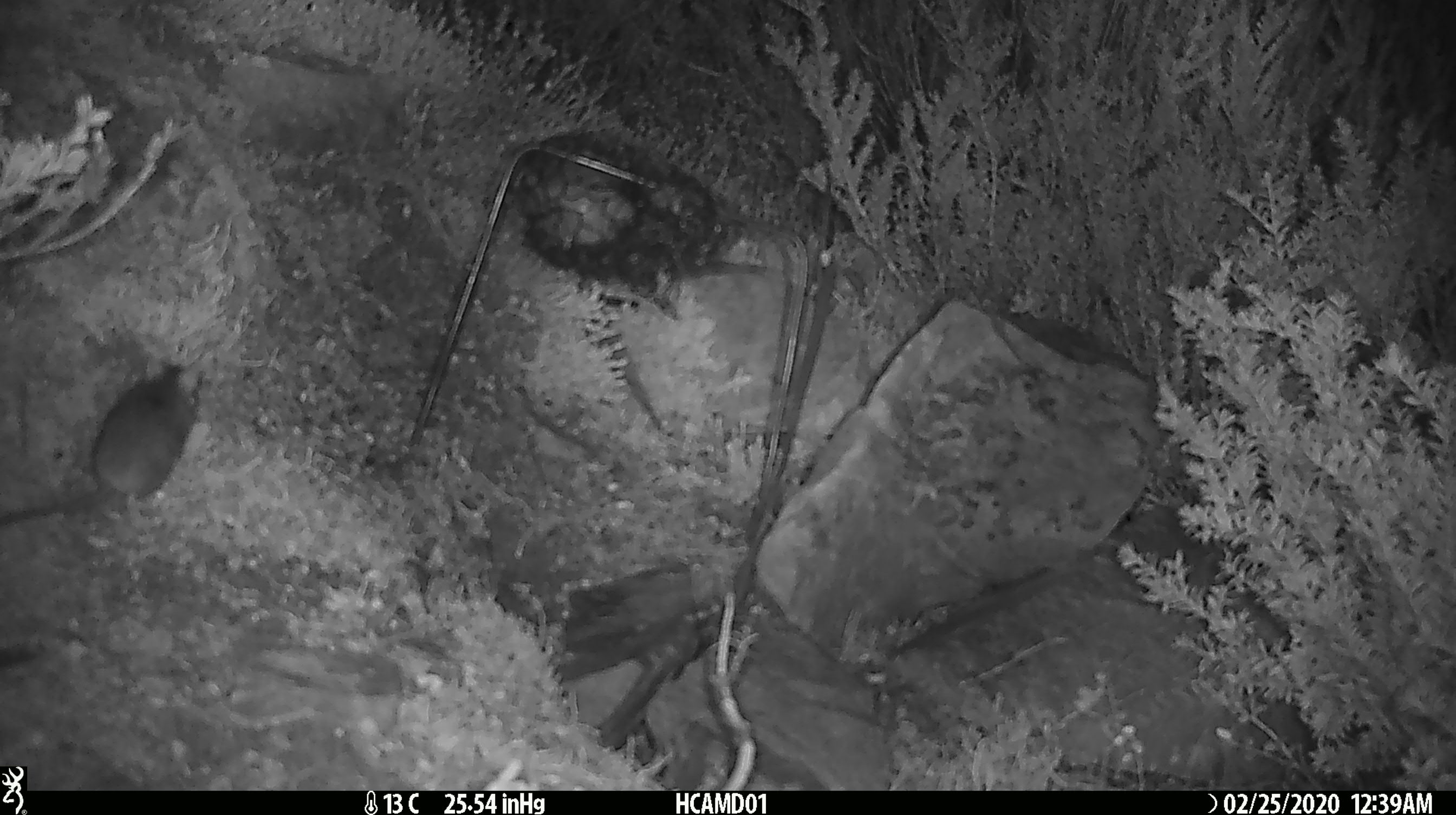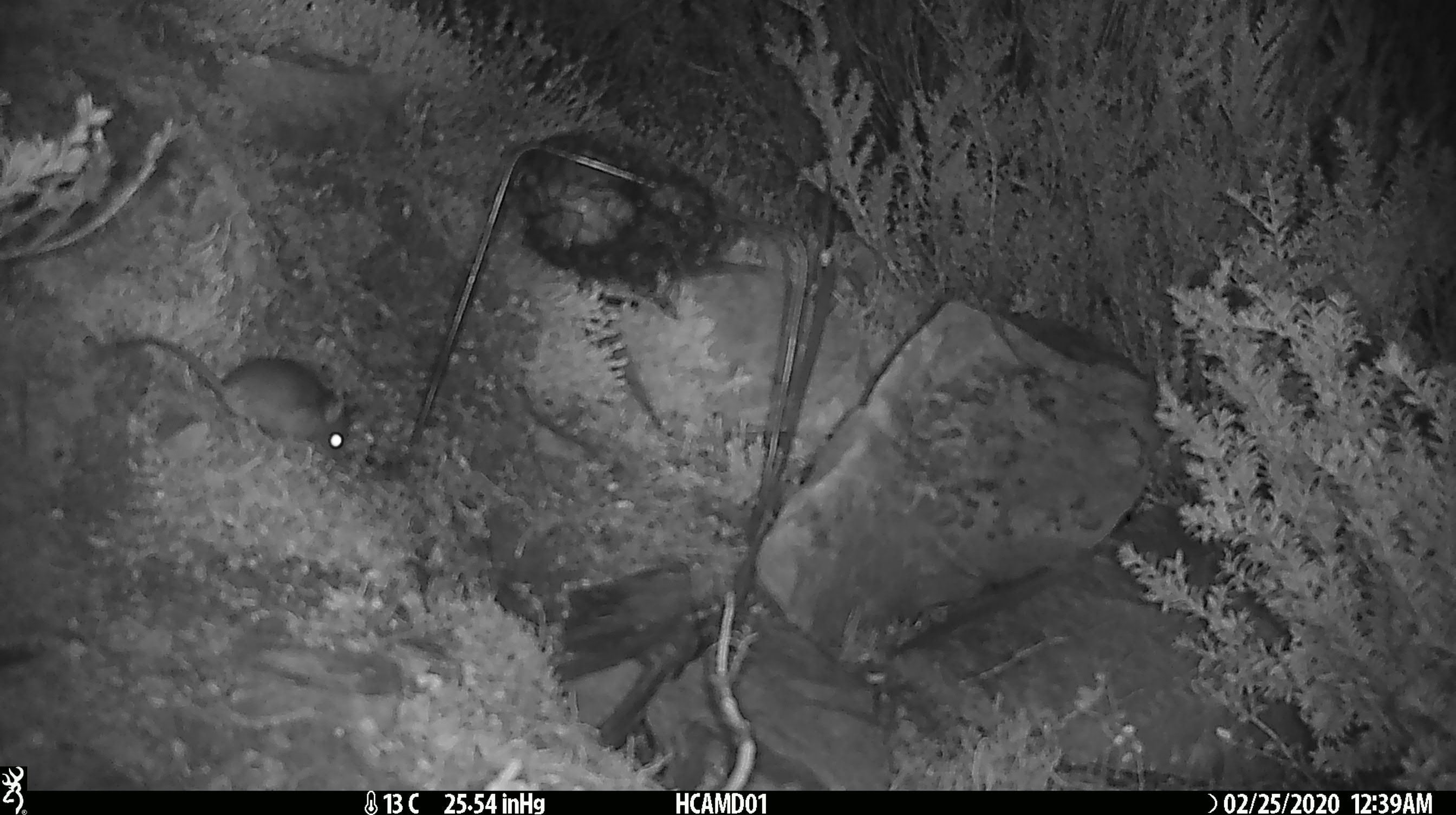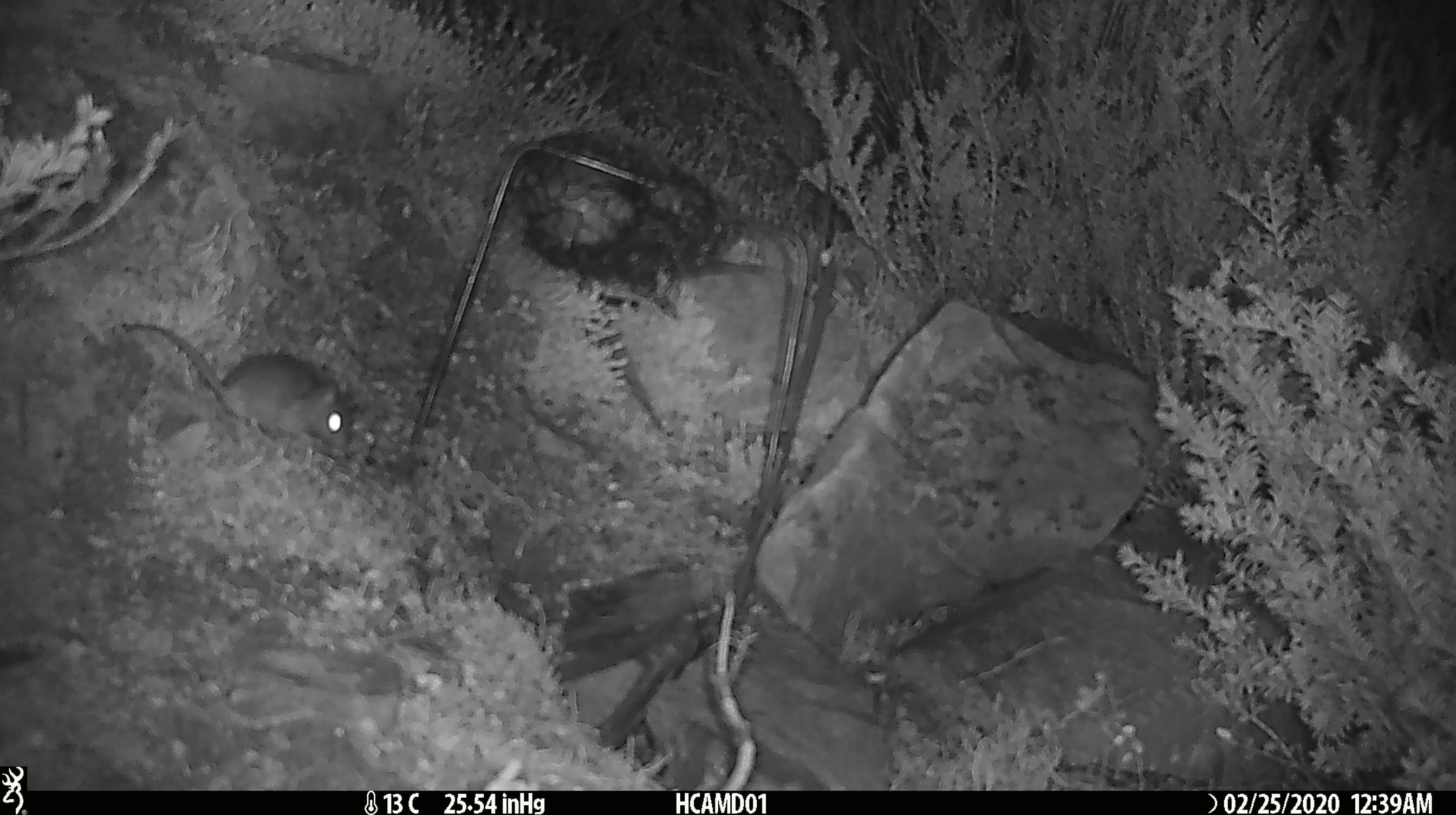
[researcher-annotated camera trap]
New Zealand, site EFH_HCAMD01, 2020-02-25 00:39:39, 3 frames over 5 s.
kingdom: Animalia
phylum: Chordata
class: Mammalia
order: Rodentia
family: Muridae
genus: Mus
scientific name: Mus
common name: mouse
Mouse (Mus).